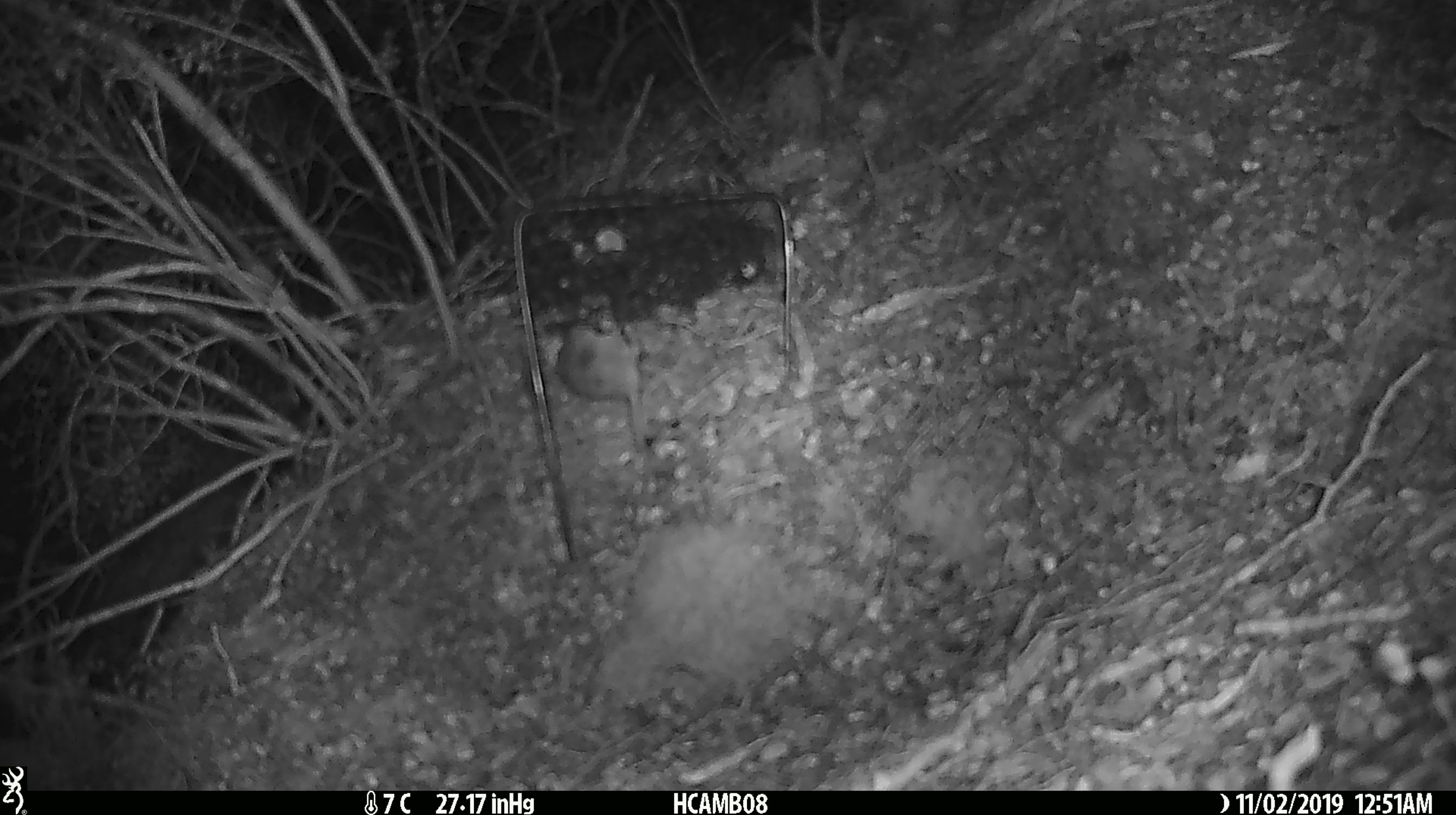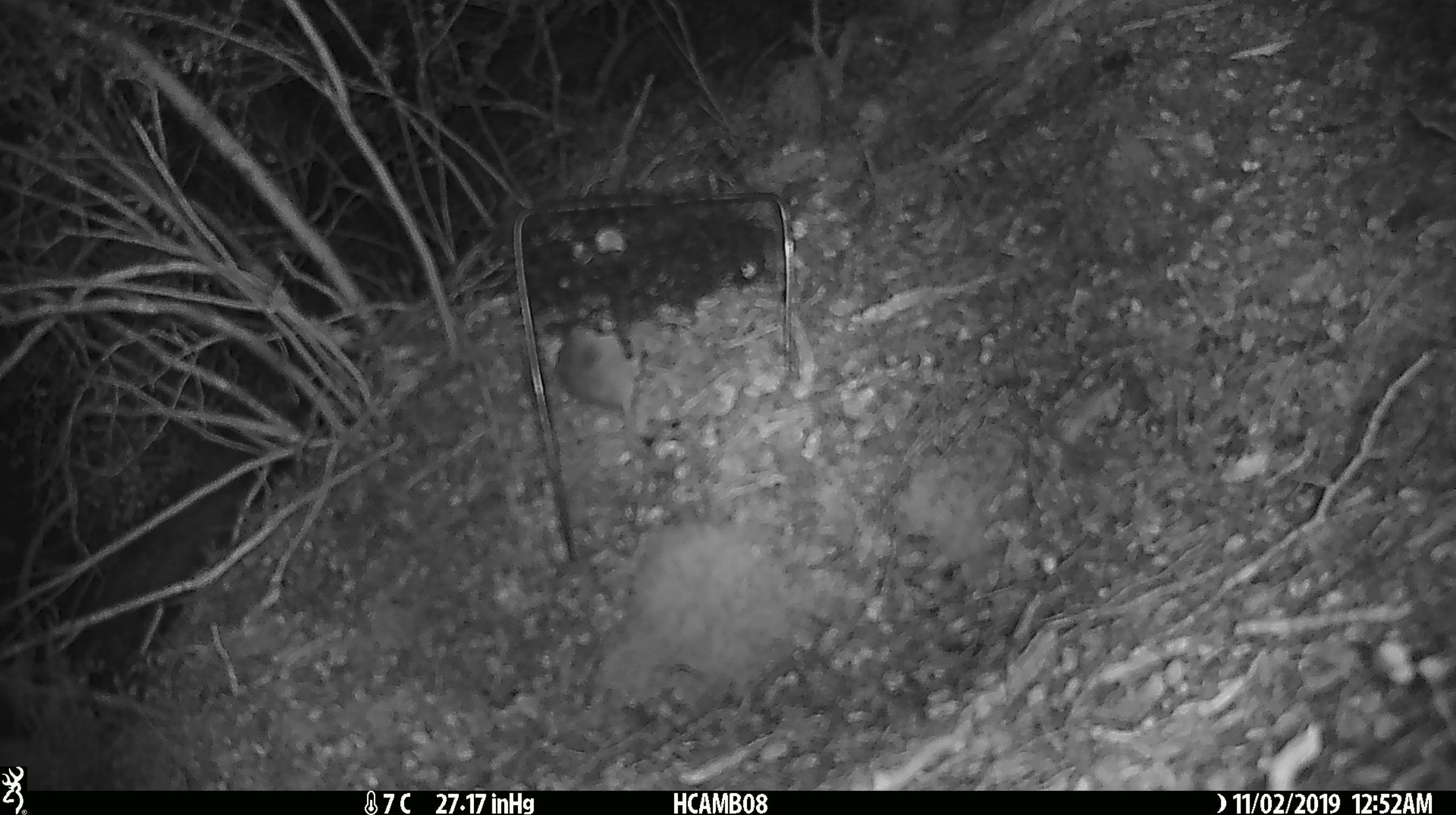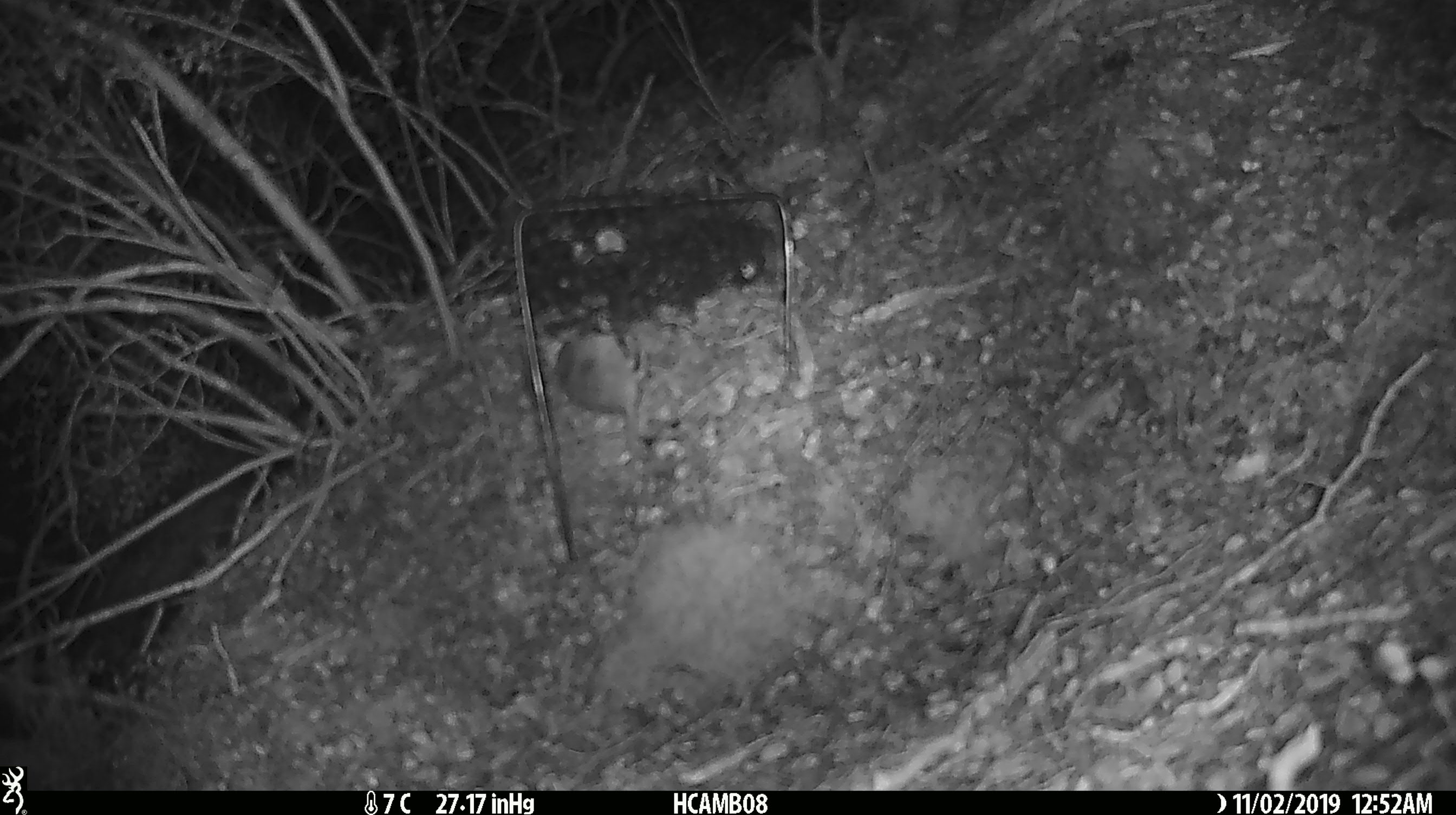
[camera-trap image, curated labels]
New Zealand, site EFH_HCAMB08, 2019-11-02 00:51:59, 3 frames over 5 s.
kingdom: Animalia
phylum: Chordata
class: Mammalia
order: Rodentia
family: Muridae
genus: Mus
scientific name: Mus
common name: mouse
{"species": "mouse (Mus)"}